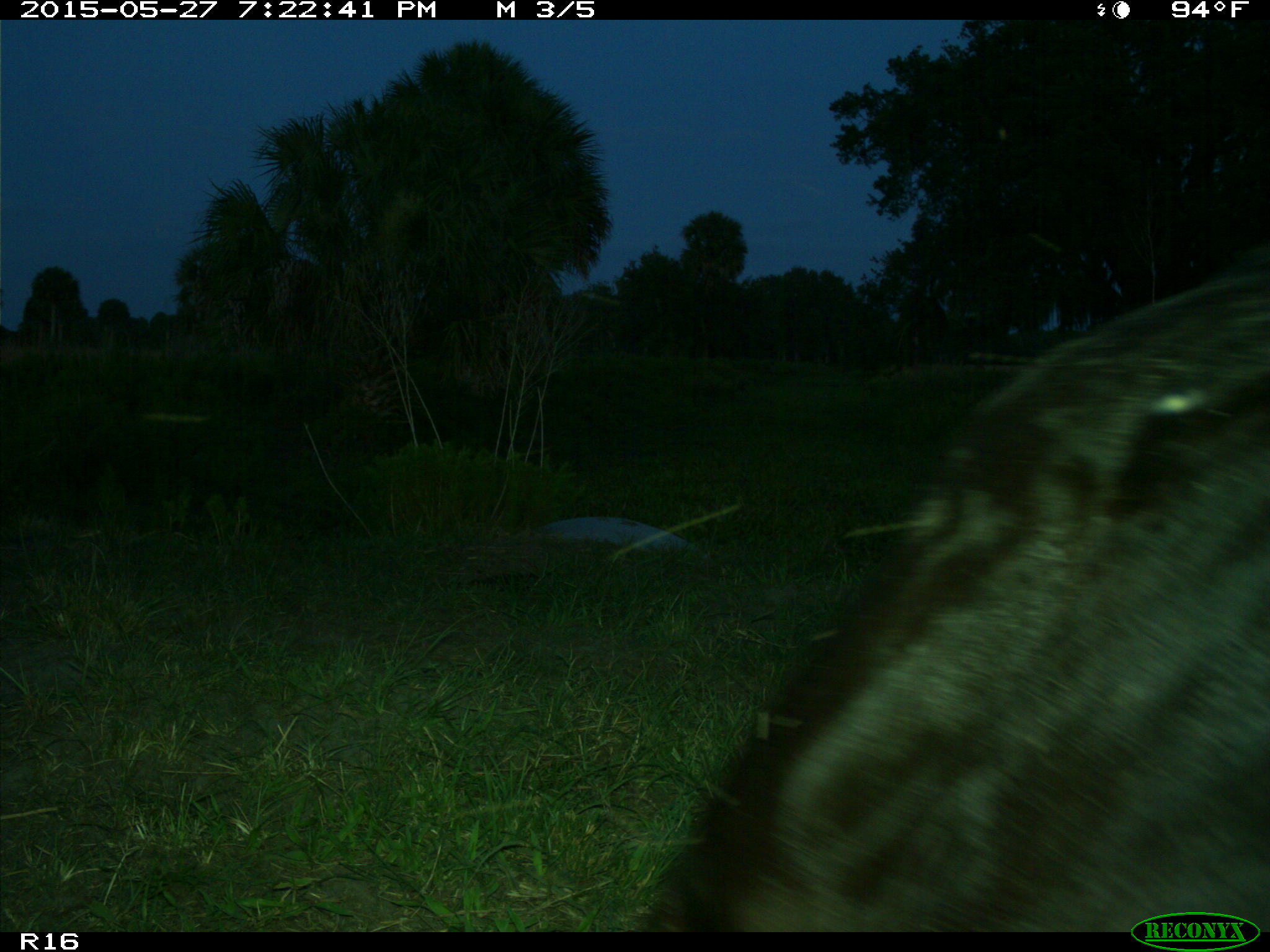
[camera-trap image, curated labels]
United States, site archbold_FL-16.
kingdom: Animalia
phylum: Chordata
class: Mammalia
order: Artiodactyla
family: Bovidae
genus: Bos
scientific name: Bos taurus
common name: domestic cow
Bos taurus (domestic cow).